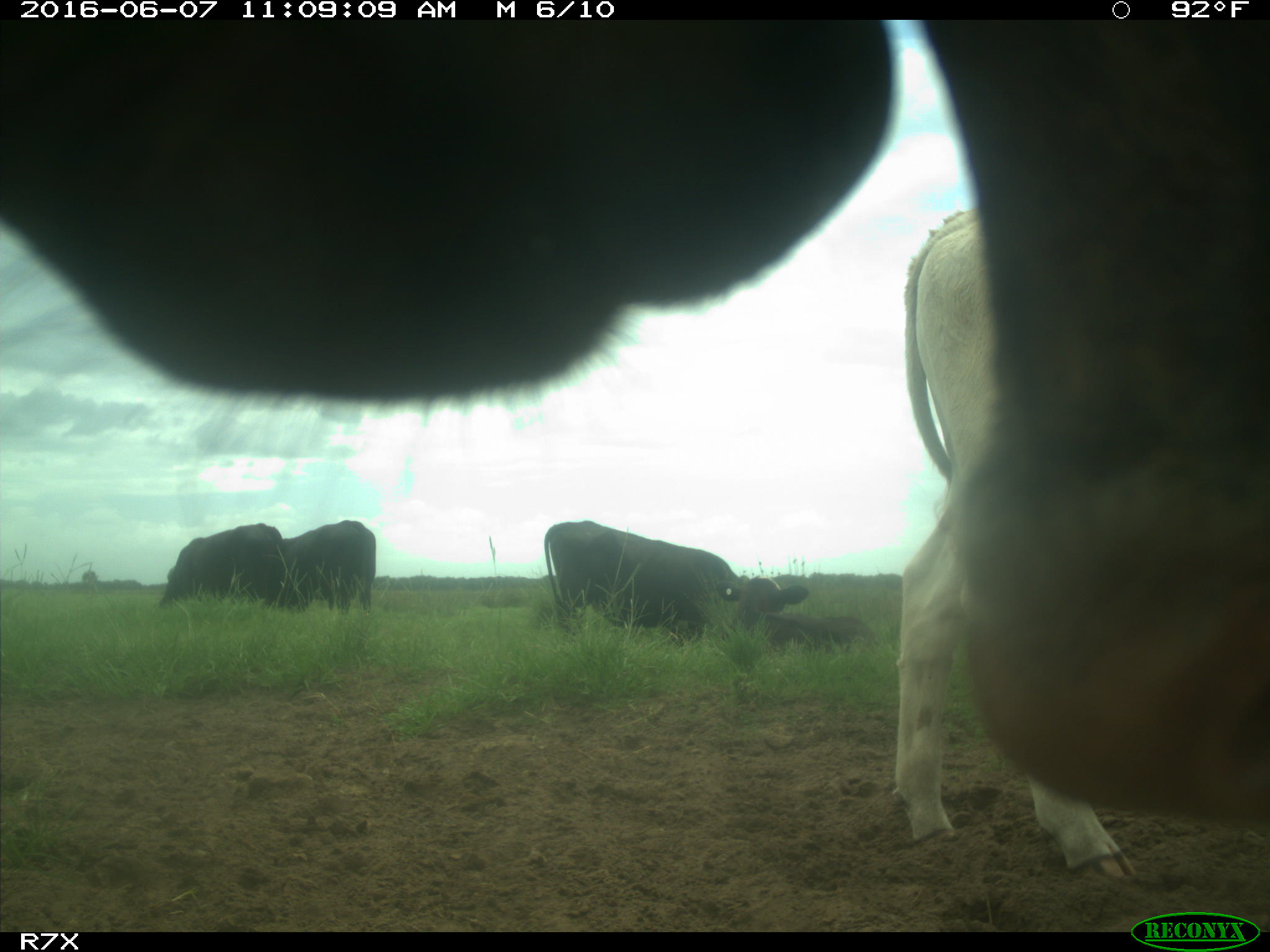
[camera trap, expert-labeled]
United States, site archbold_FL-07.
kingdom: Animalia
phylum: Chordata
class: Mammalia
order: Artiodactyla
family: Bovidae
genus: Bos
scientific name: Bos taurus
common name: domestic cow